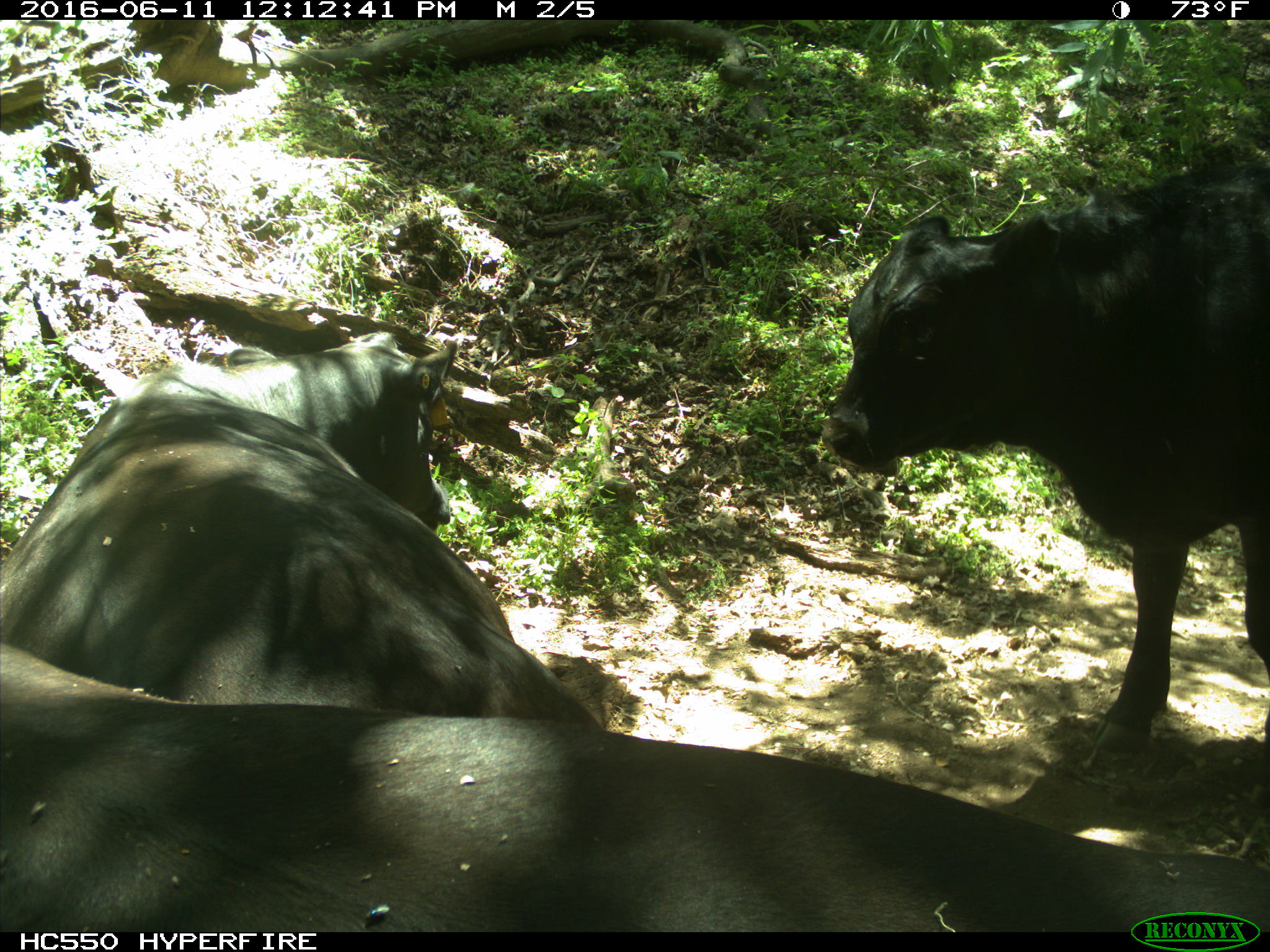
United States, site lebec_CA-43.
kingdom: Animalia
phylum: Chordata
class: Mammalia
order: Artiodactyla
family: Bovidae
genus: Bos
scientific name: Bos taurus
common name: domestic cow